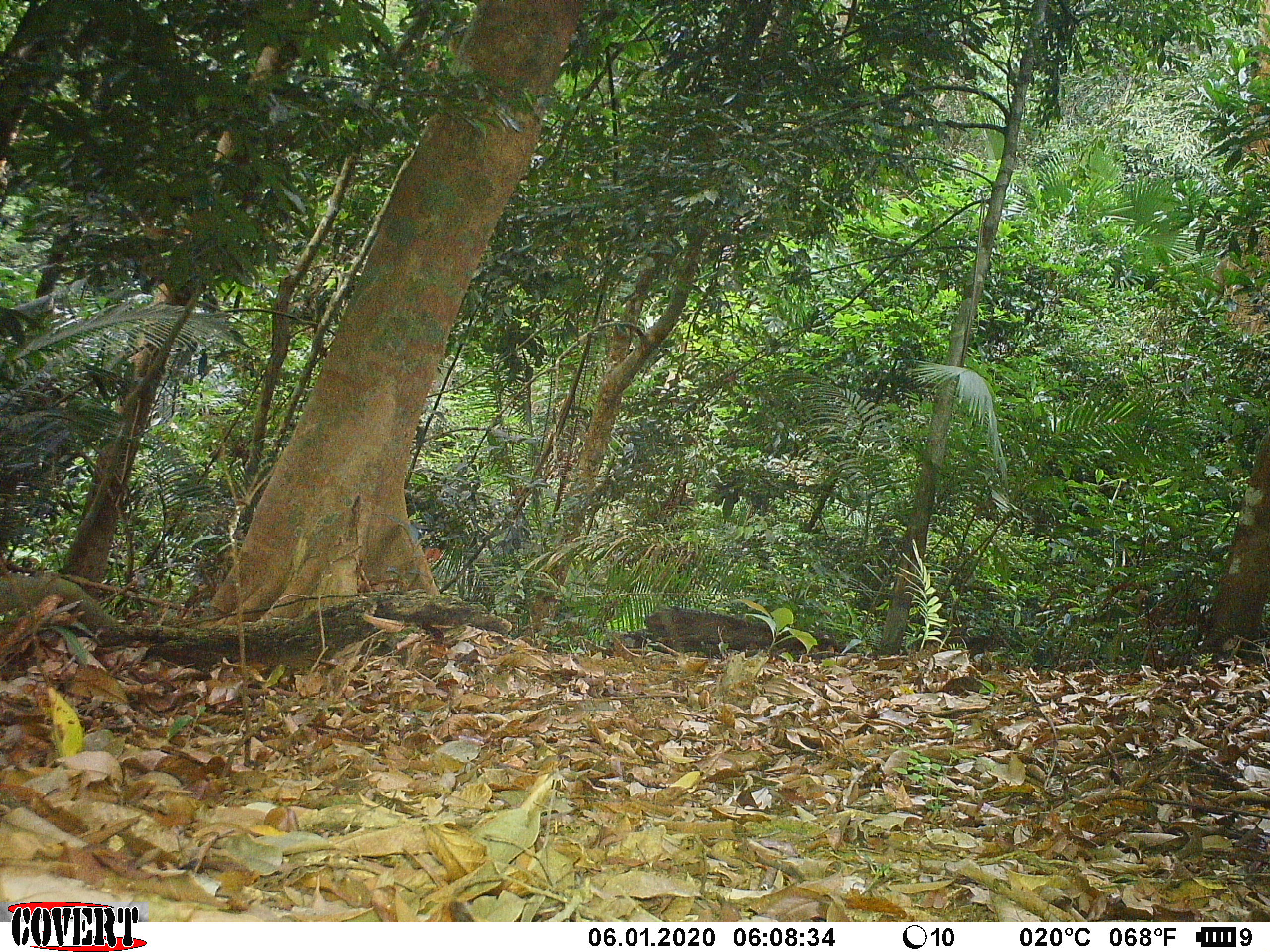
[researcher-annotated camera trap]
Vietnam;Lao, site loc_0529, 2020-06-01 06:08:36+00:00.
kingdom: Animalia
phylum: Chordata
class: Mammalia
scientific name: Mammalia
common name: mammal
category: unidentified small mammal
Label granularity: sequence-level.